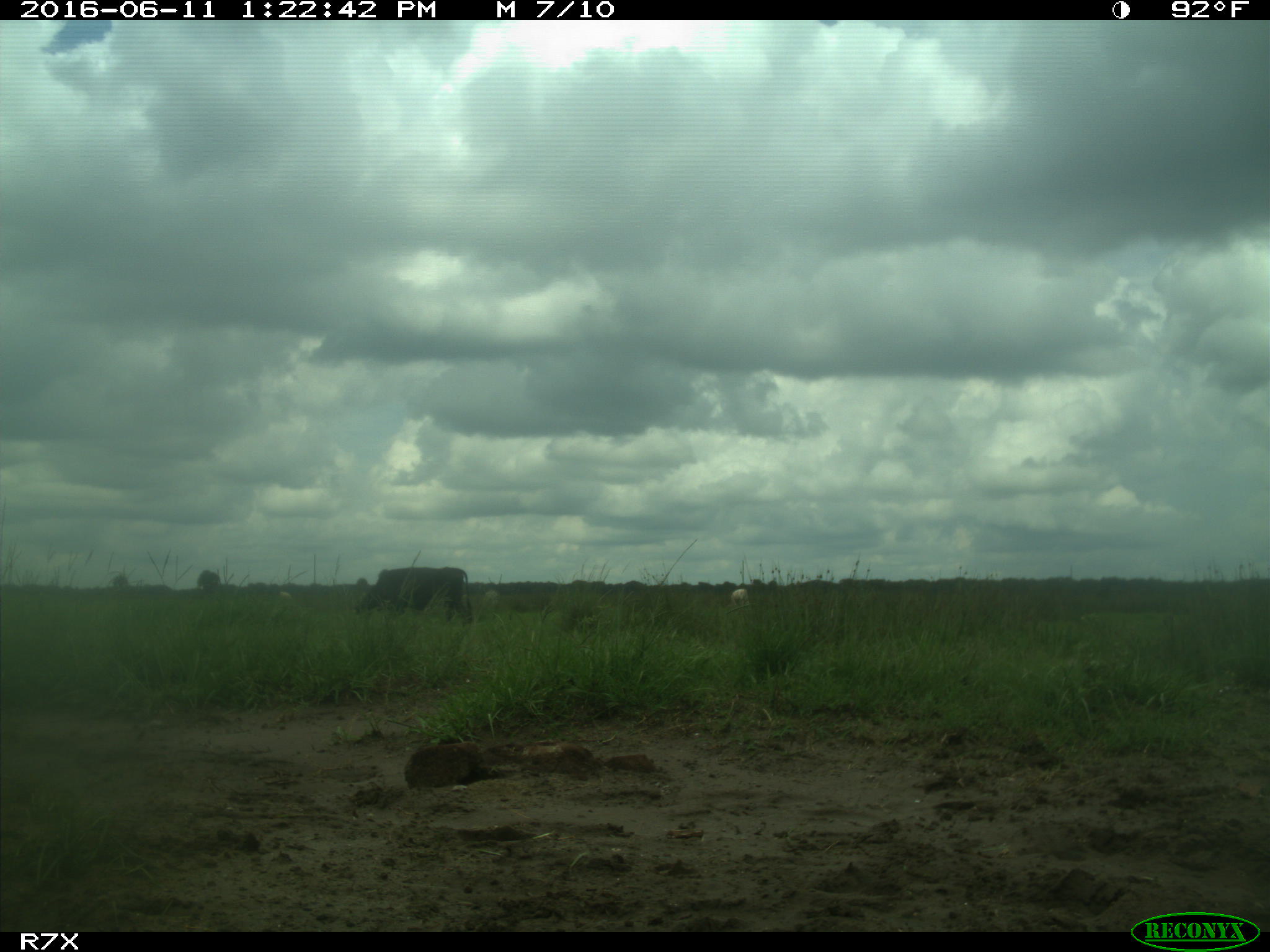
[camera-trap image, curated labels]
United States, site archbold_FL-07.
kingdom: Animalia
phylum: Chordata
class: Mammalia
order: Artiodactyla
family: Bovidae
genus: Bos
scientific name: Bos taurus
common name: domestic cow